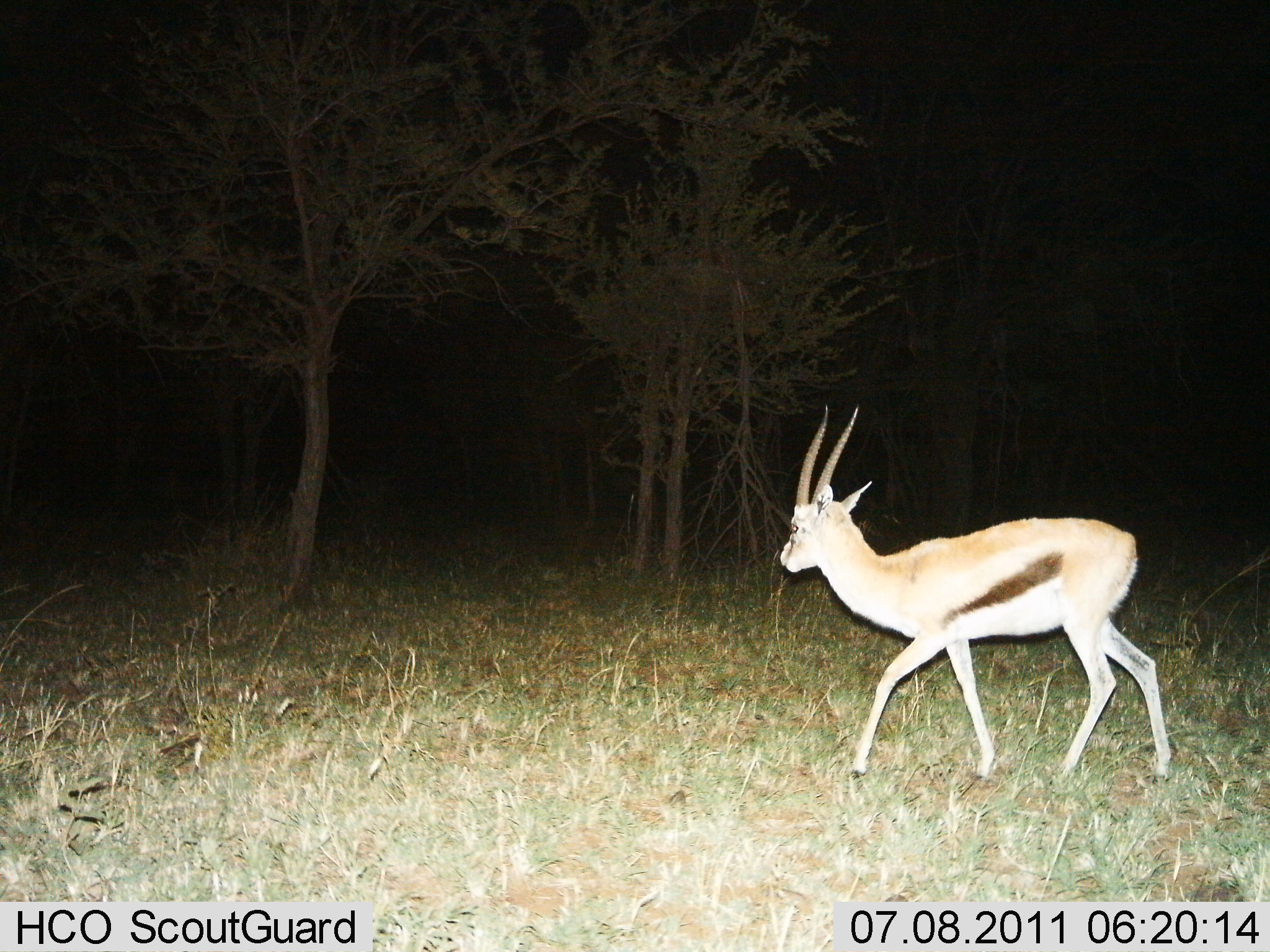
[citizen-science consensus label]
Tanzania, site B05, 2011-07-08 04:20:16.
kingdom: Animalia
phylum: Chordata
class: Mammalia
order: Artiodactyla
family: Bovidae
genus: Eudorcas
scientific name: Eudorcas thomsonii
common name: thomson's gazelle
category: gazellethomsons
Gazellethomsons (thomson's gazelle) (Eudorcas thomsonii), count 1. Behavior (volunteer vote fractions): standing 11%, resting 0%, moving 100%, interacting 0%. Young present (vote fraction): 0%. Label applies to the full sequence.